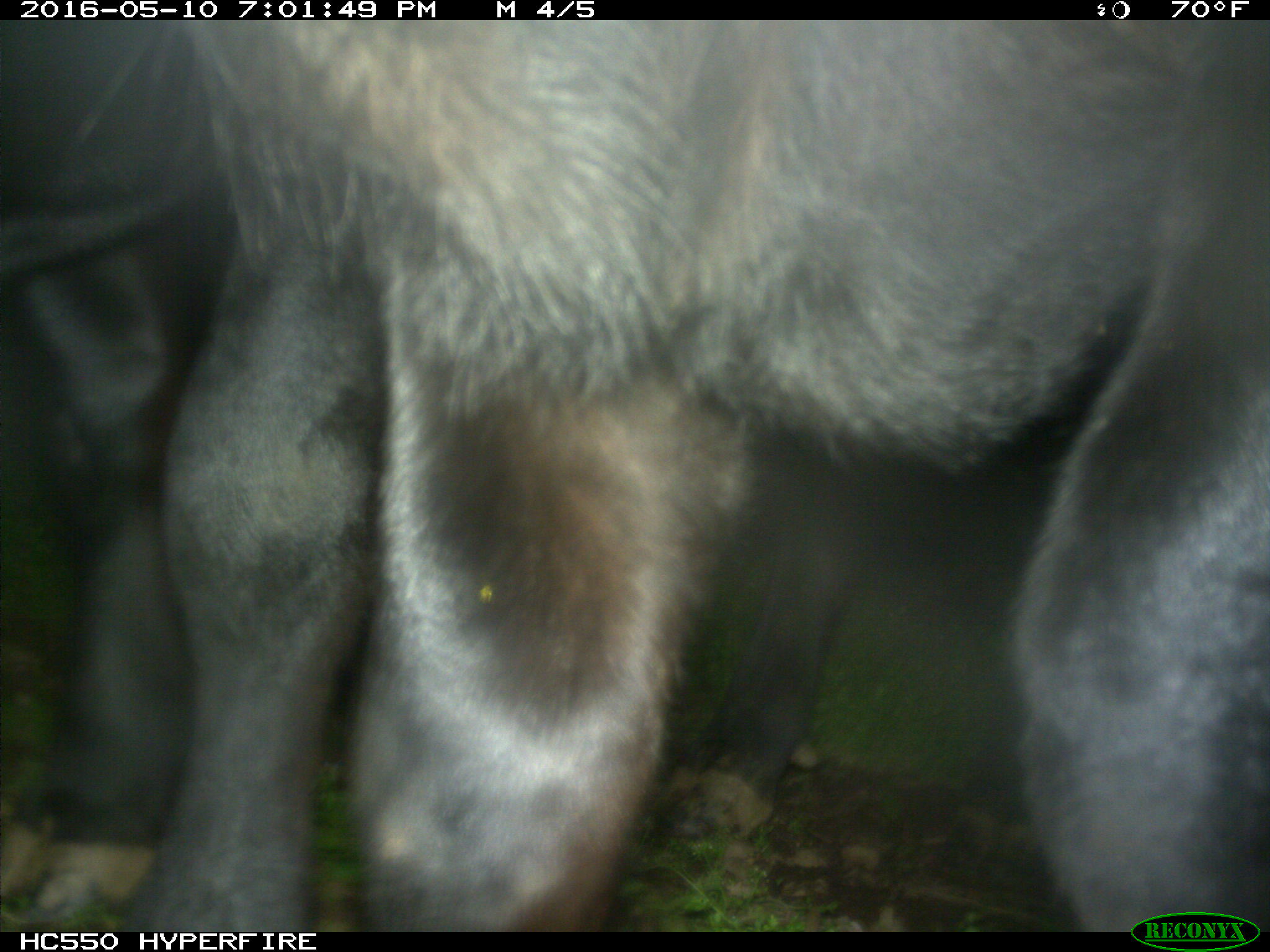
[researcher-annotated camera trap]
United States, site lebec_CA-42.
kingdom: Animalia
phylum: Chordata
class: Mammalia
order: Artiodactyla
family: Bovidae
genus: Bos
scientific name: Bos taurus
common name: domestic cow